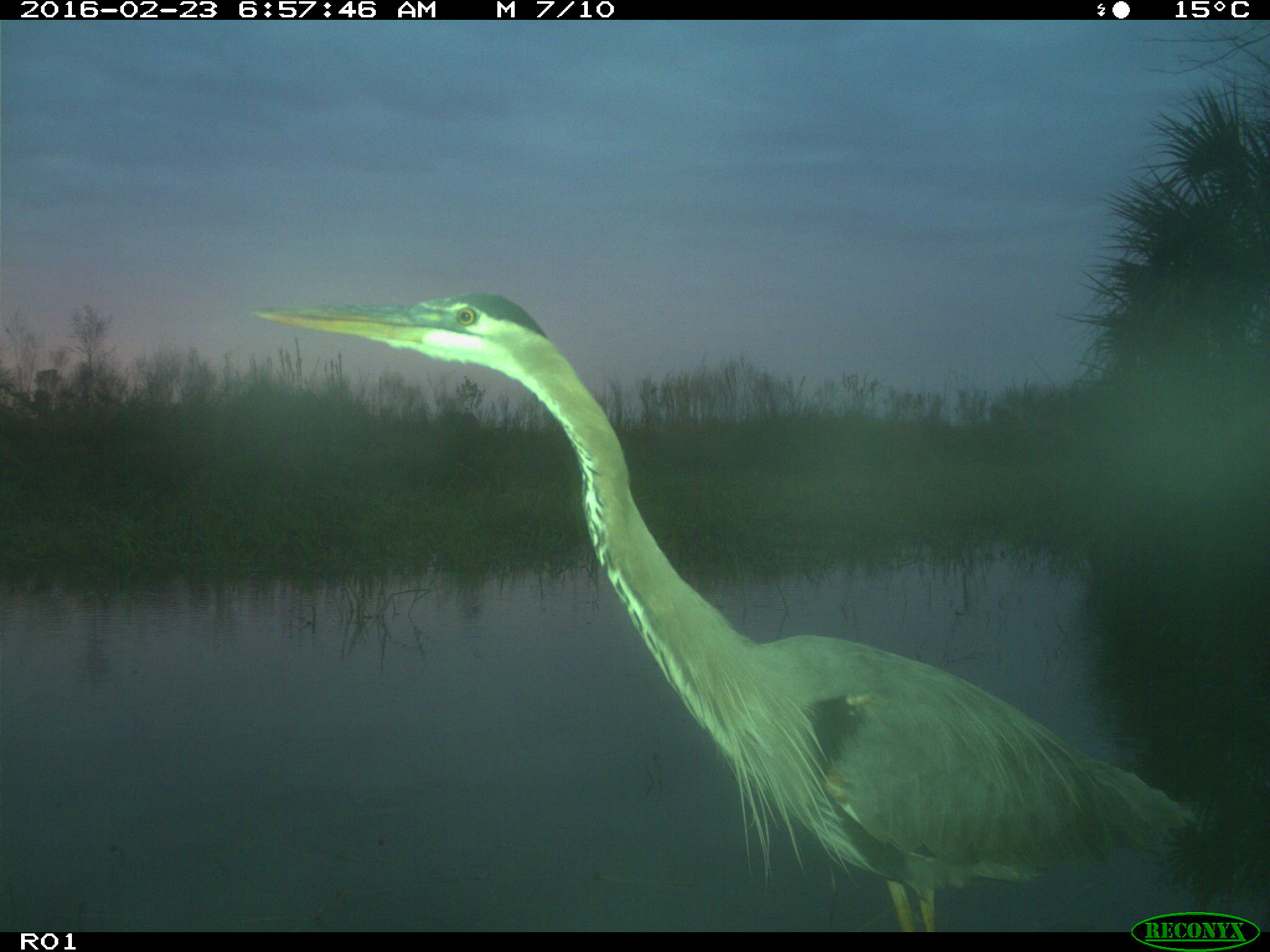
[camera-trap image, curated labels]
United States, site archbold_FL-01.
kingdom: Animalia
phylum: Chordata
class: Aves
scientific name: Aves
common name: birds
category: unidentified bird